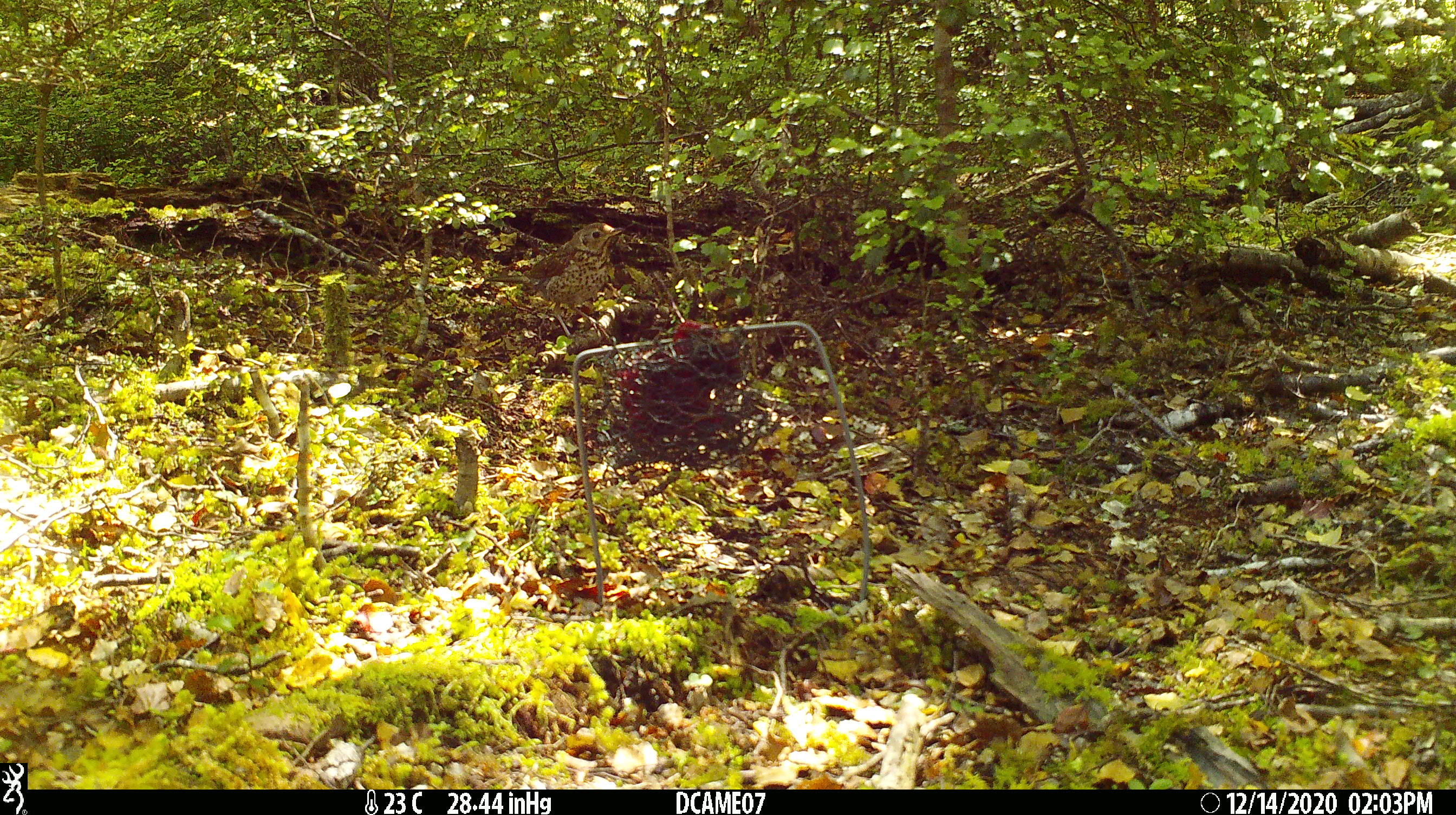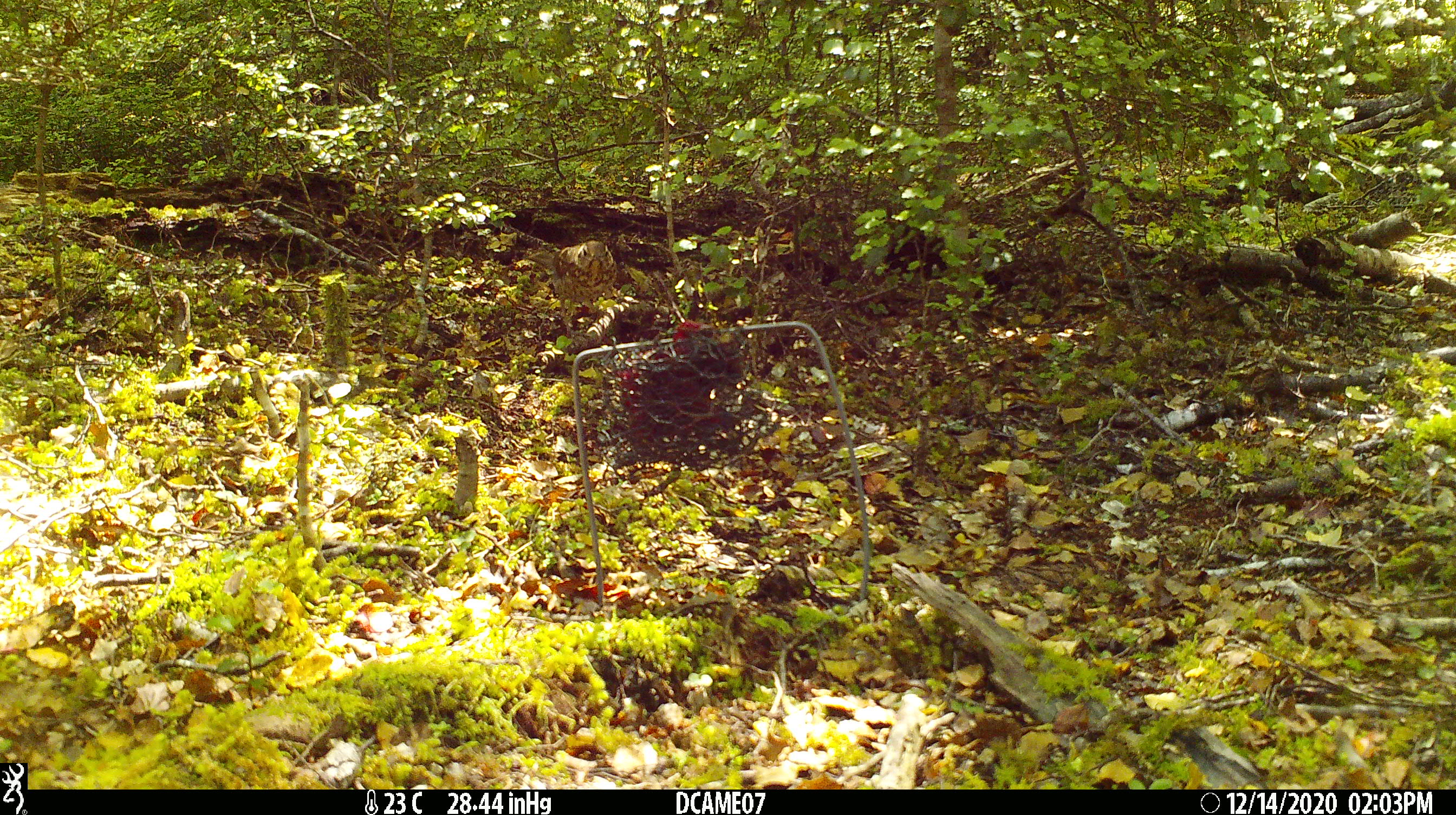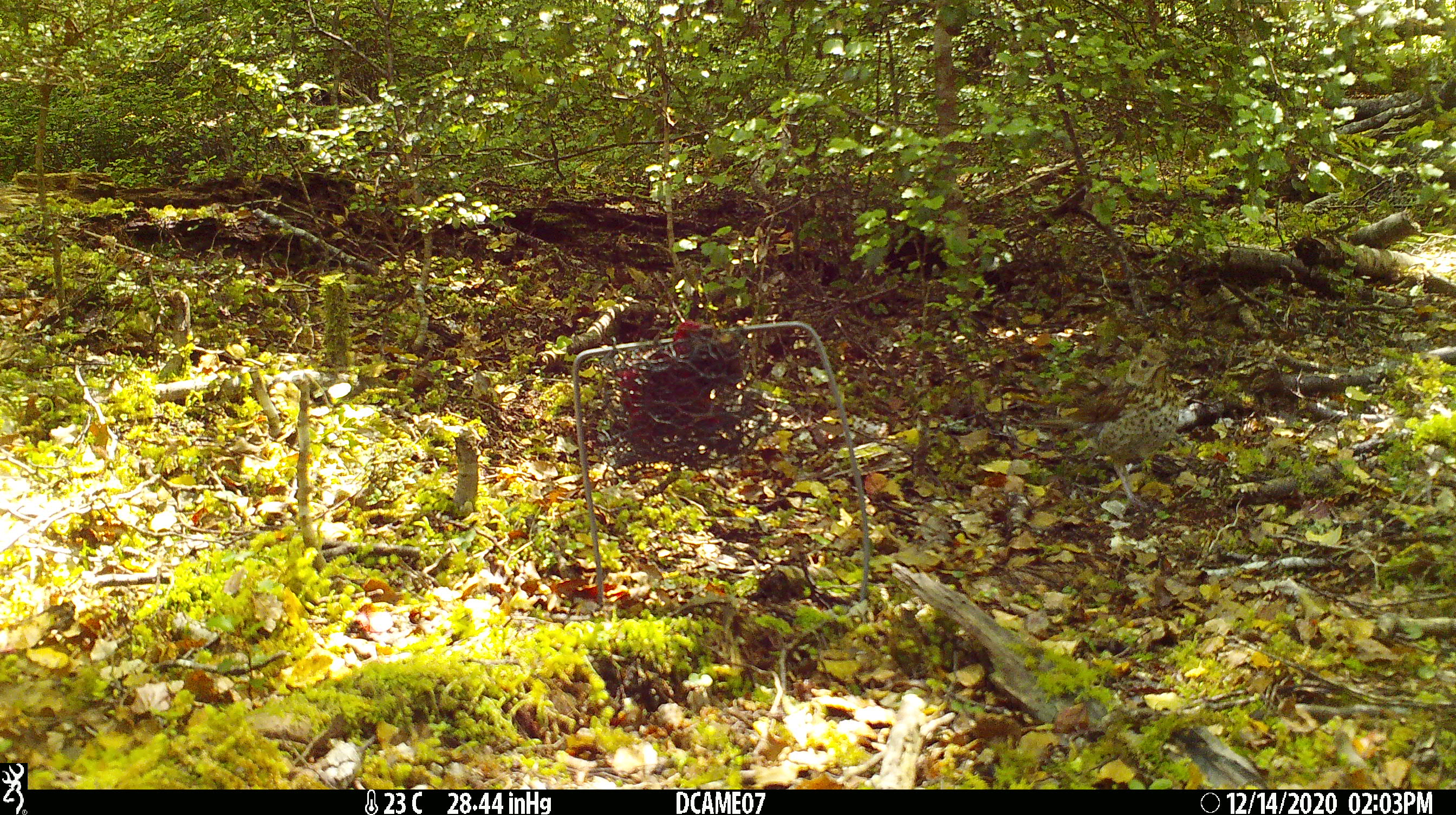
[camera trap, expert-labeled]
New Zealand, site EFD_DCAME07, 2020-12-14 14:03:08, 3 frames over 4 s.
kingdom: Animalia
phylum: Chordata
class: Aves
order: Passeriformes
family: Turdidae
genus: Turdus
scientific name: Turdus philomelos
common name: song thrush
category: thrush